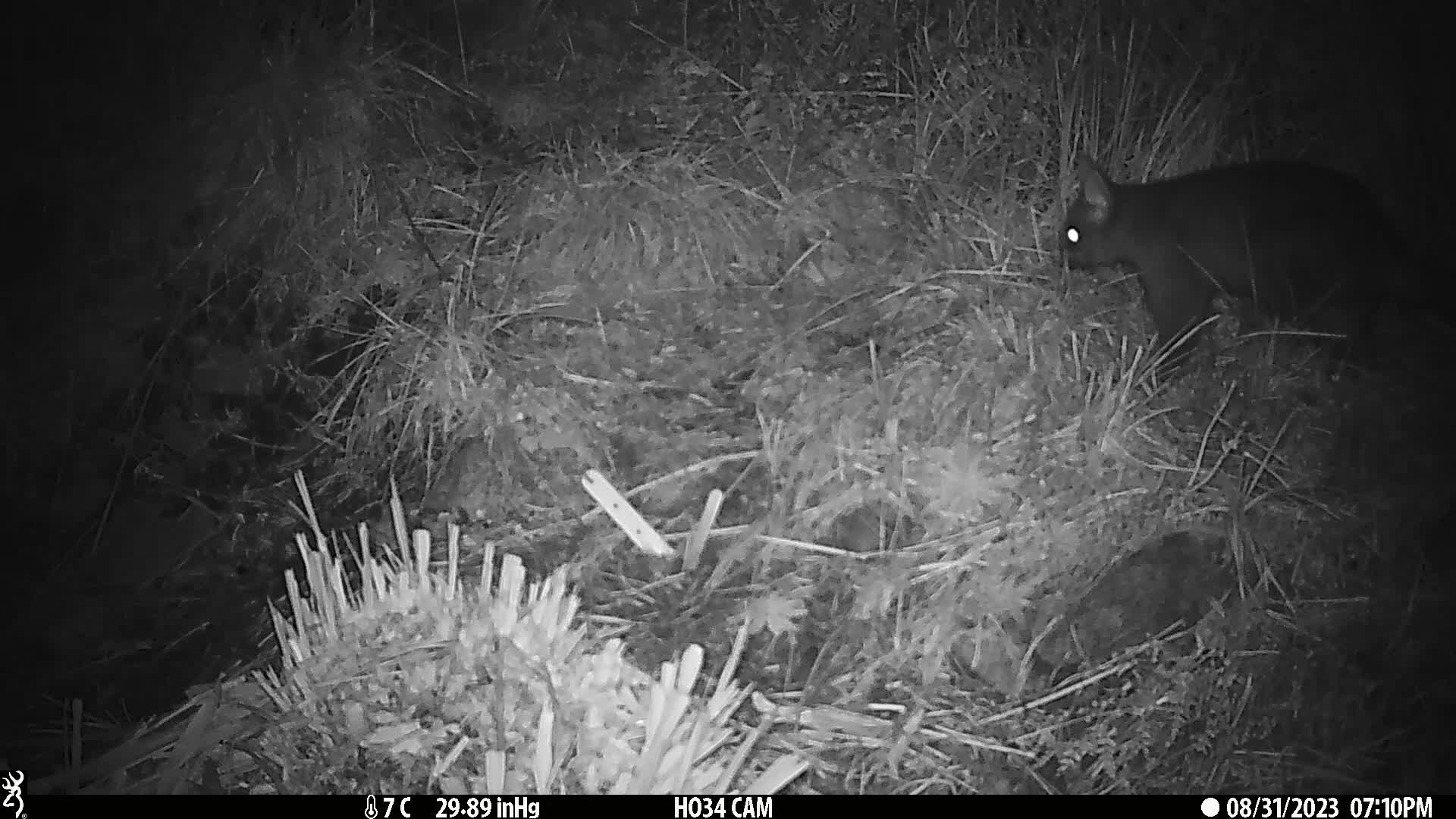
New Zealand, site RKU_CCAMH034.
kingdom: Animalia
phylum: Chordata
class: Mammalia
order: Diprotodontia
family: Phalangeridae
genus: Trichosurus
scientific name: Trichosurus vulpecula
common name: common brushtail possum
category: possum